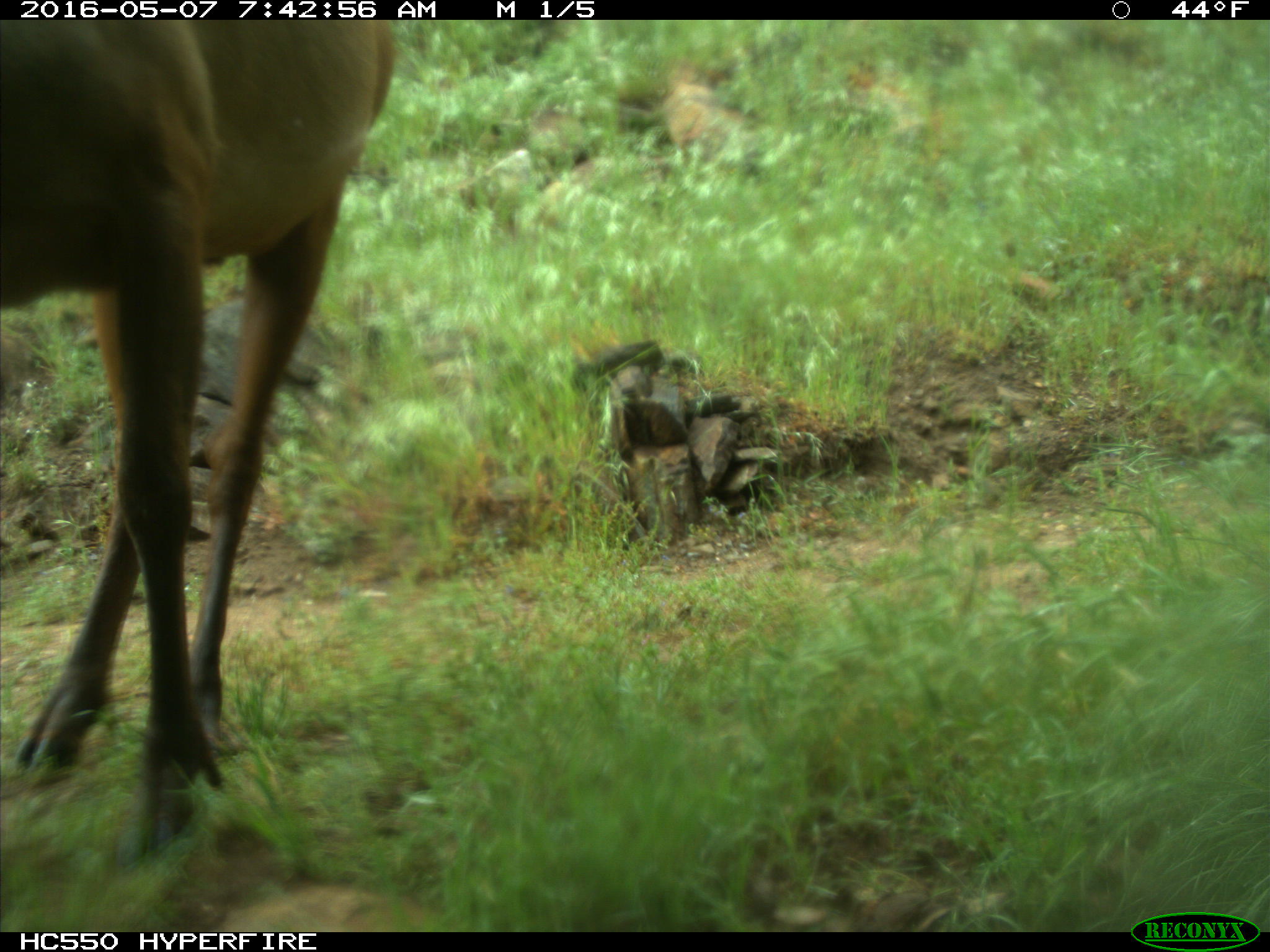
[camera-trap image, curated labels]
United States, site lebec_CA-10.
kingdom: Animalia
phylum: Chordata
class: Mammalia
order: Artiodactyla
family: Cervidae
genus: Cervus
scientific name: Cervus canadensis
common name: elk